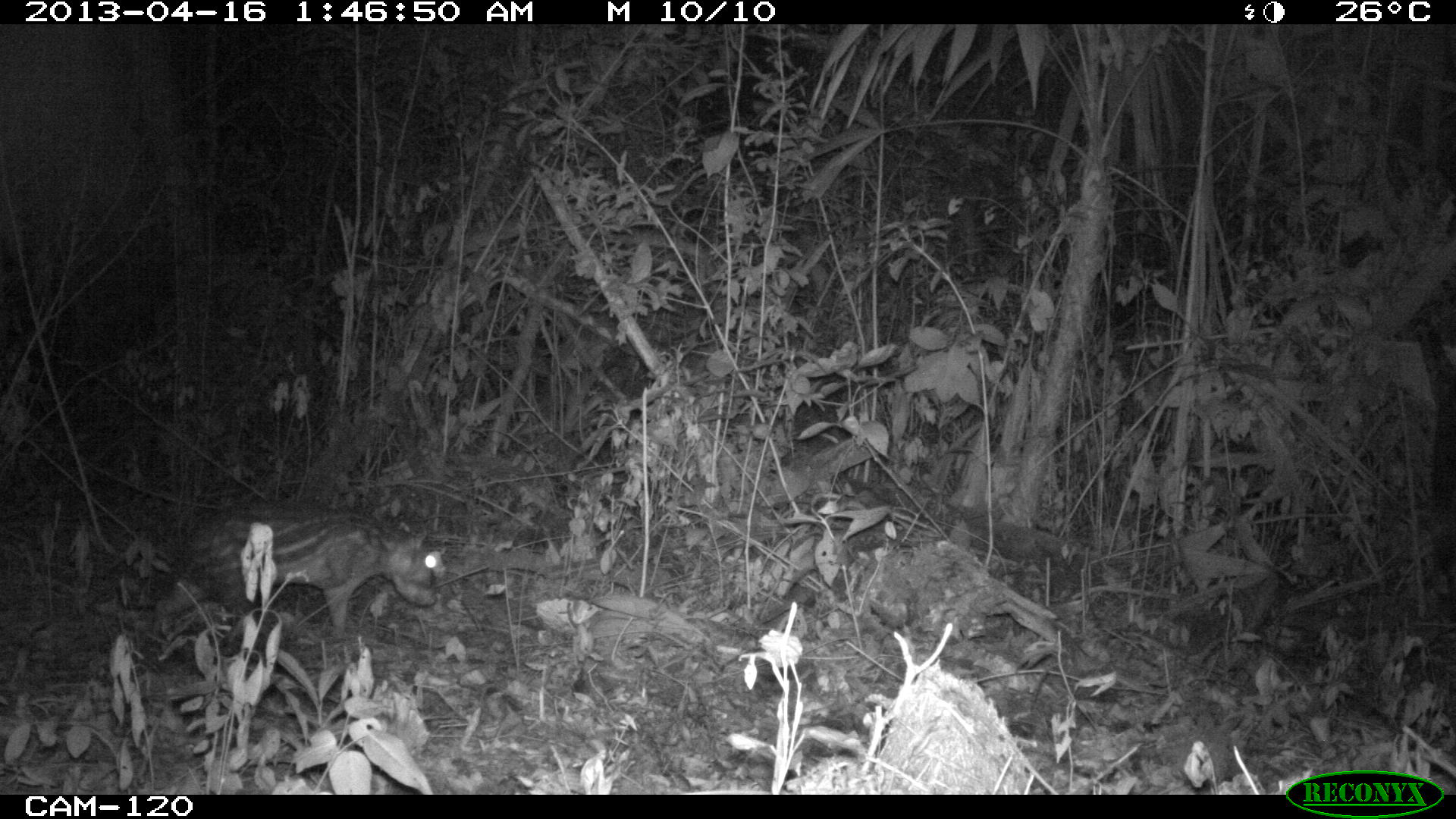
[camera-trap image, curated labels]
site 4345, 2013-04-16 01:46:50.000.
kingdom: Animalia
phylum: Chordata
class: Mammalia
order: Rodentia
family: Cuniculidae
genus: Cuniculus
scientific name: Cuniculus paca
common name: lowland paca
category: agouti paca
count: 1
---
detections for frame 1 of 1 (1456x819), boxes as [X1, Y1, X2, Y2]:
agouti paca: [151, 512, 441, 632]